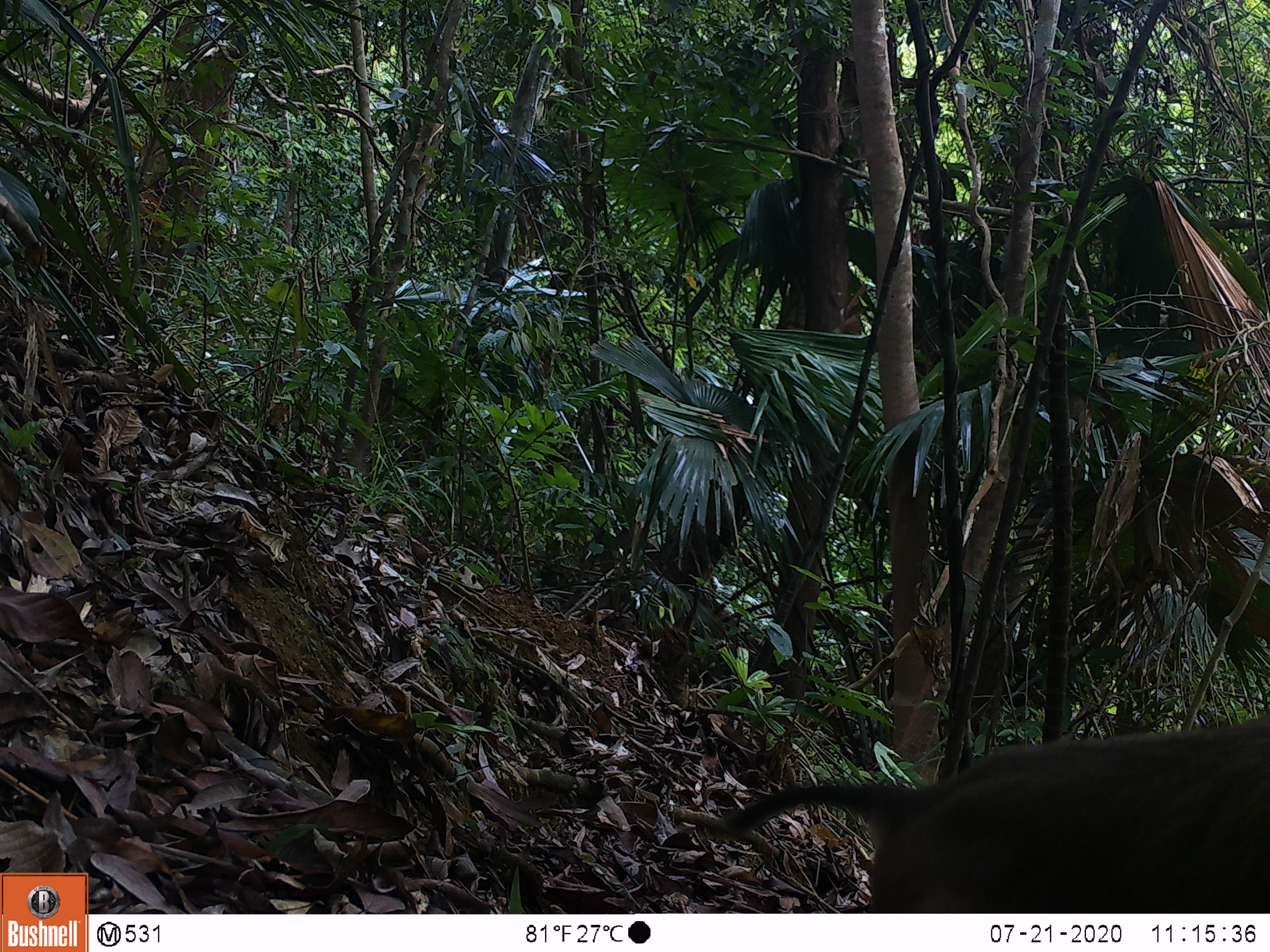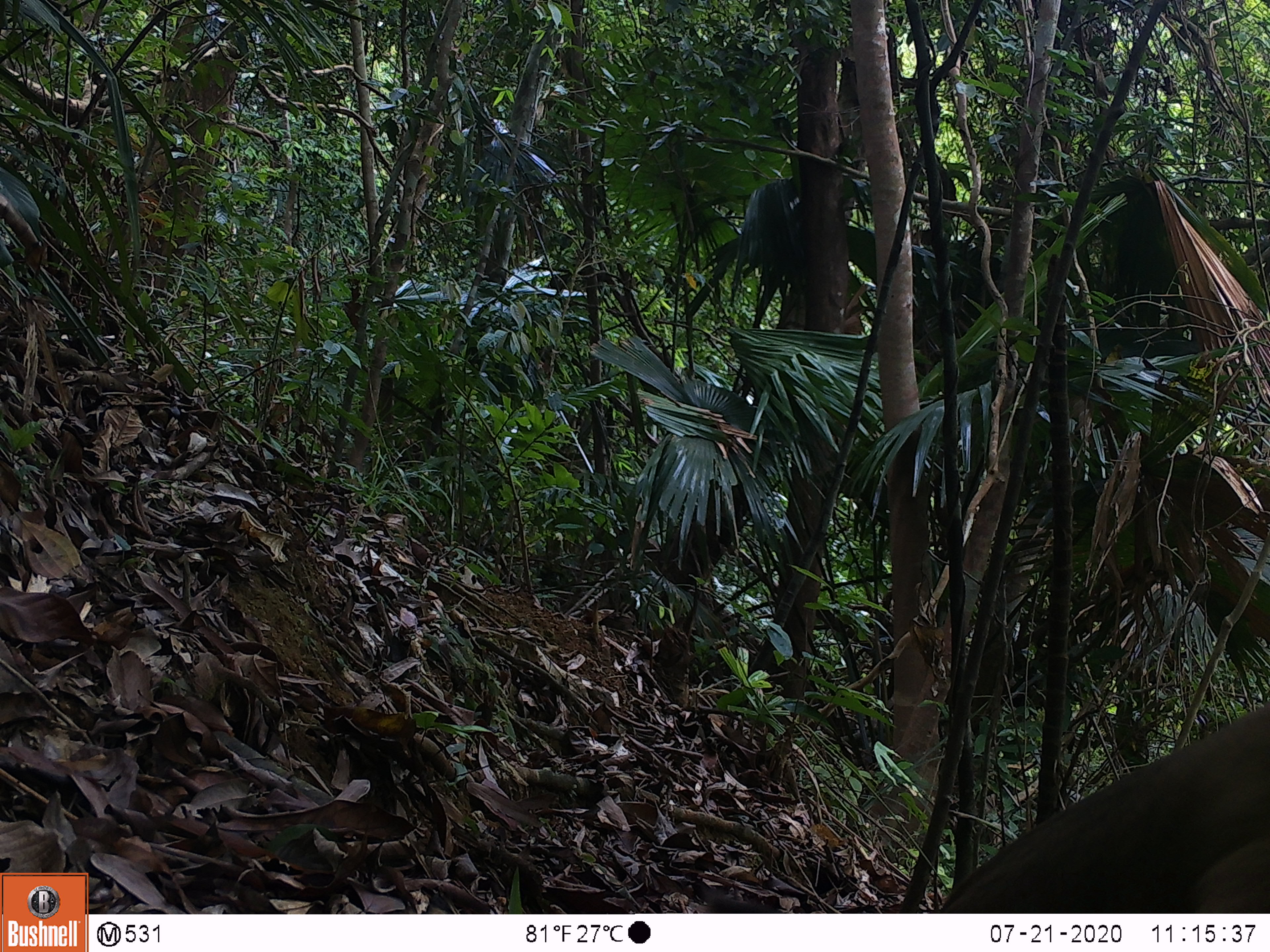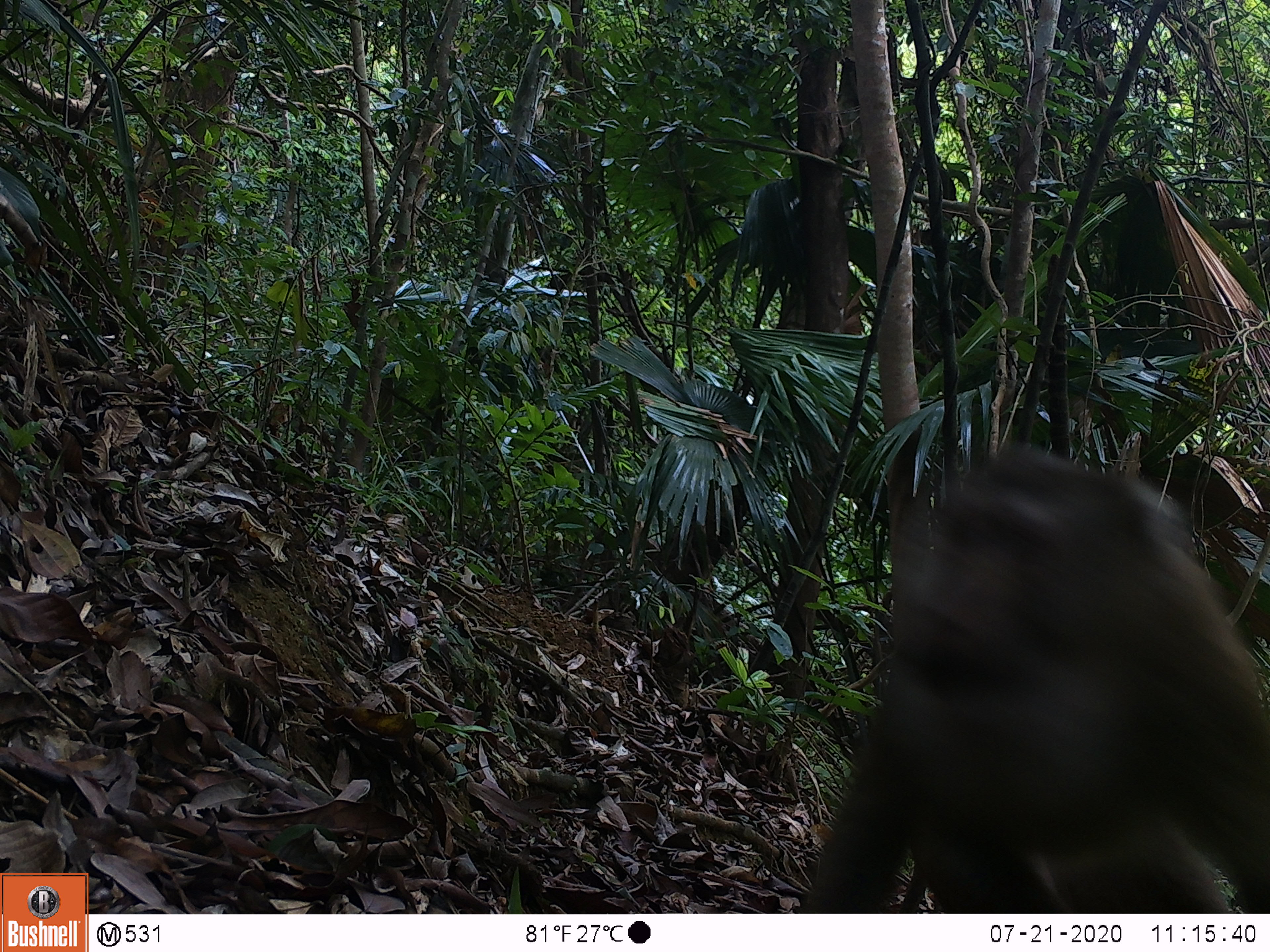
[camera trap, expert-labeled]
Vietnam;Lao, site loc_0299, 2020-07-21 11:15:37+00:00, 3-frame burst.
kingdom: Animalia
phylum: Chordata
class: Mammalia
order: Primates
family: Cercopithecidae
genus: Macaca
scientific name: Macaca nemestrina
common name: pig-tailed macaque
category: pig tailed macaque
Pig tailed macaque (pig-tailed macaque) (Macaca nemestrina). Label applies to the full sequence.